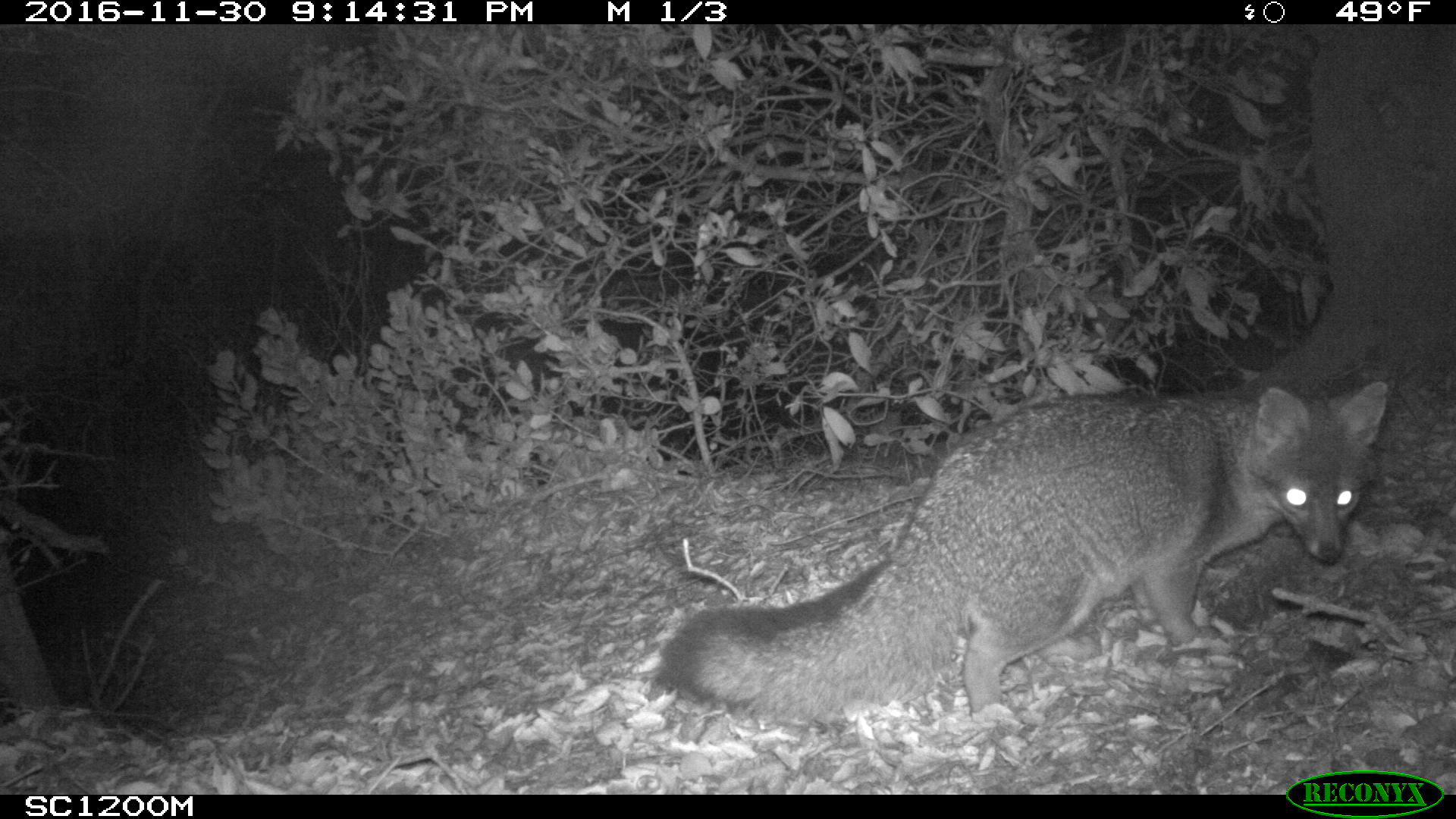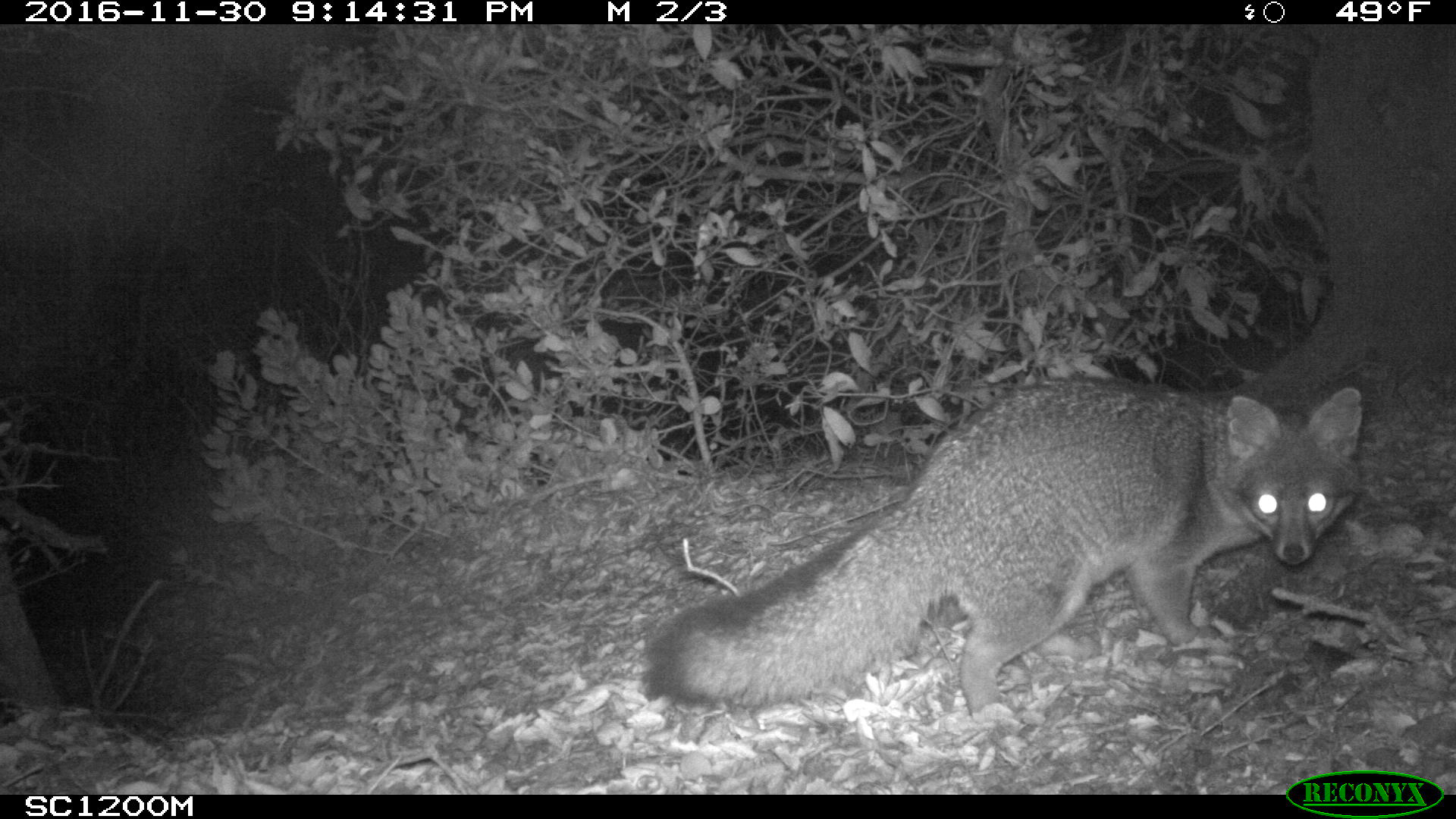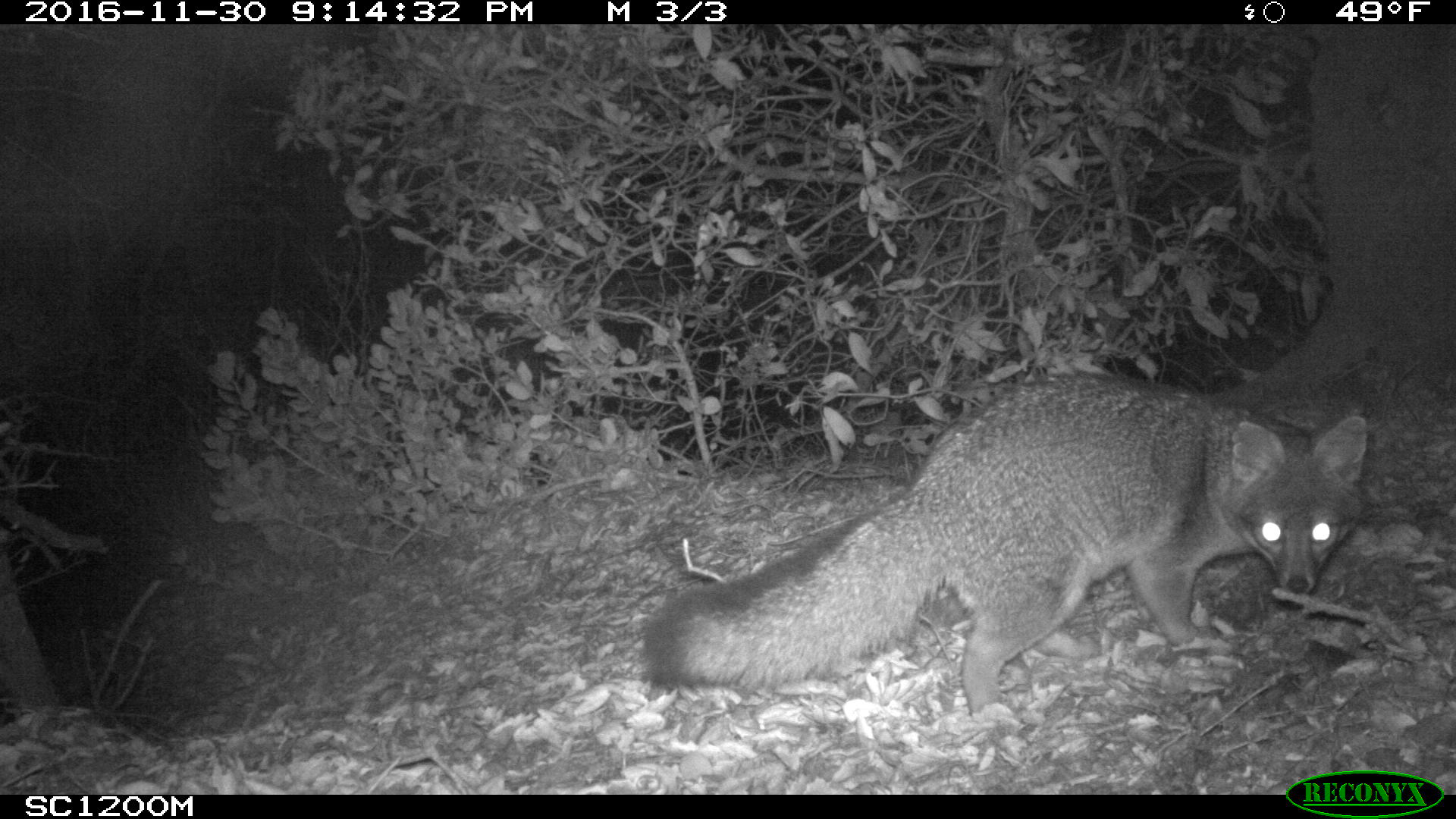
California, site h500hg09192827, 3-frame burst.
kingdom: Animalia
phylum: Chordata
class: Mammalia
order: Carnivora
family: Canidae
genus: Urocyon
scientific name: Urocyon littoralis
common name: island fox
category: fox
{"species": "fox (island fox) (Urocyon littoralis)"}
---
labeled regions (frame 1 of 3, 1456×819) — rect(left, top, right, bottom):
fox: rect(657, 381, 1387, 723)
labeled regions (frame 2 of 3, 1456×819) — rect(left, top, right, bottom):
fox: rect(639, 378, 1366, 724)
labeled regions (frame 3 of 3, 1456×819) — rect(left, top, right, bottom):
fox: rect(639, 371, 1366, 724)